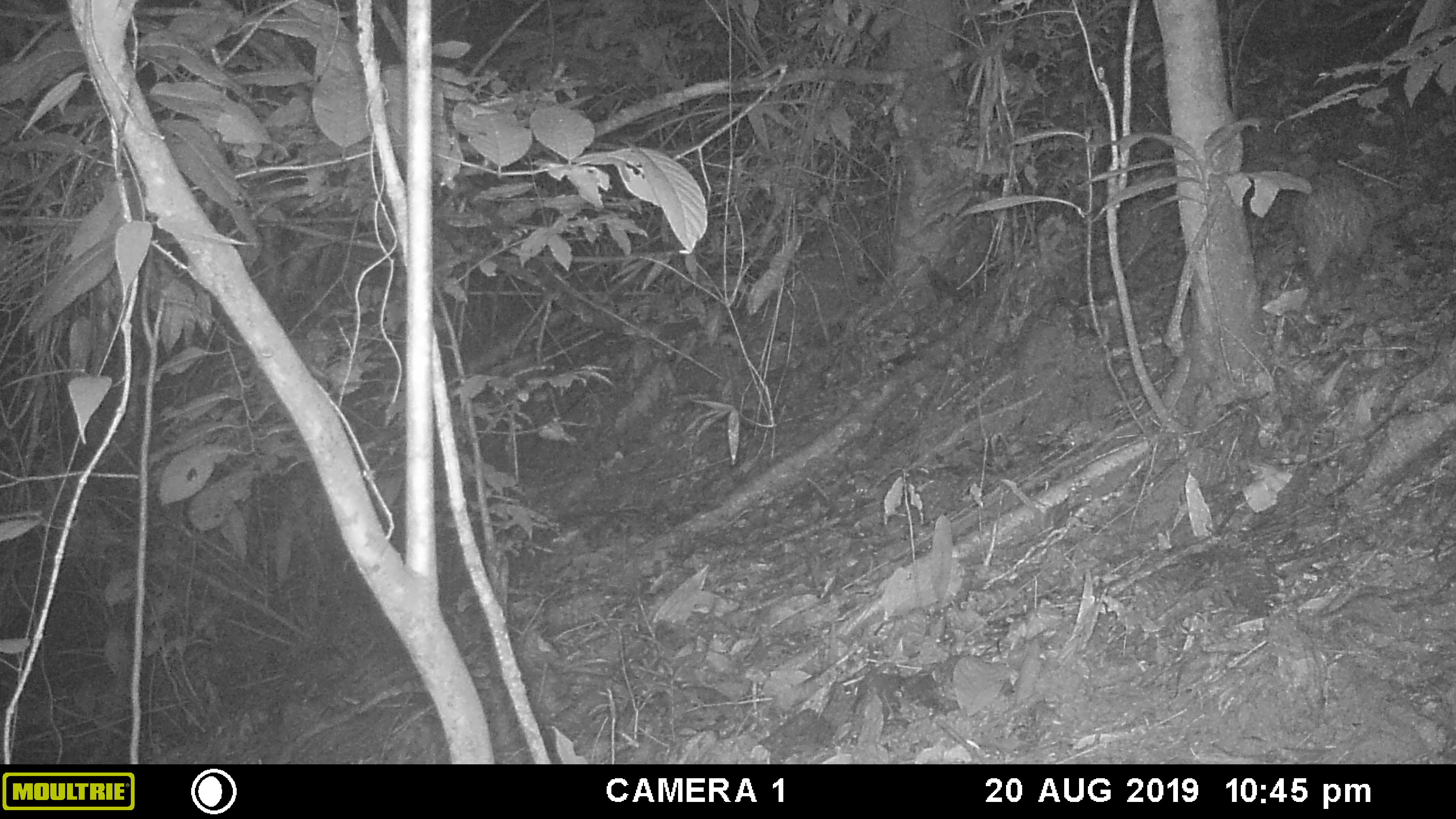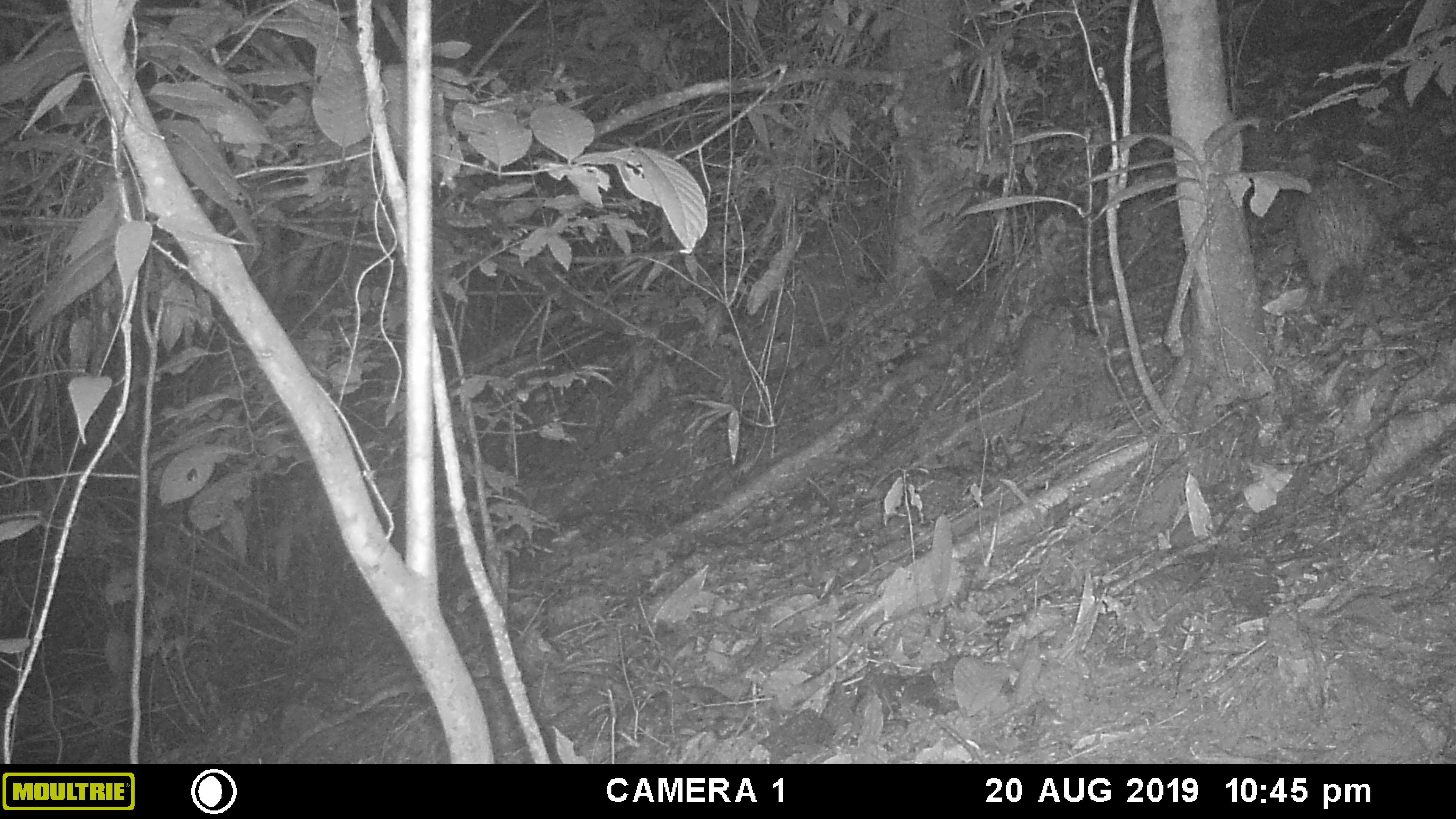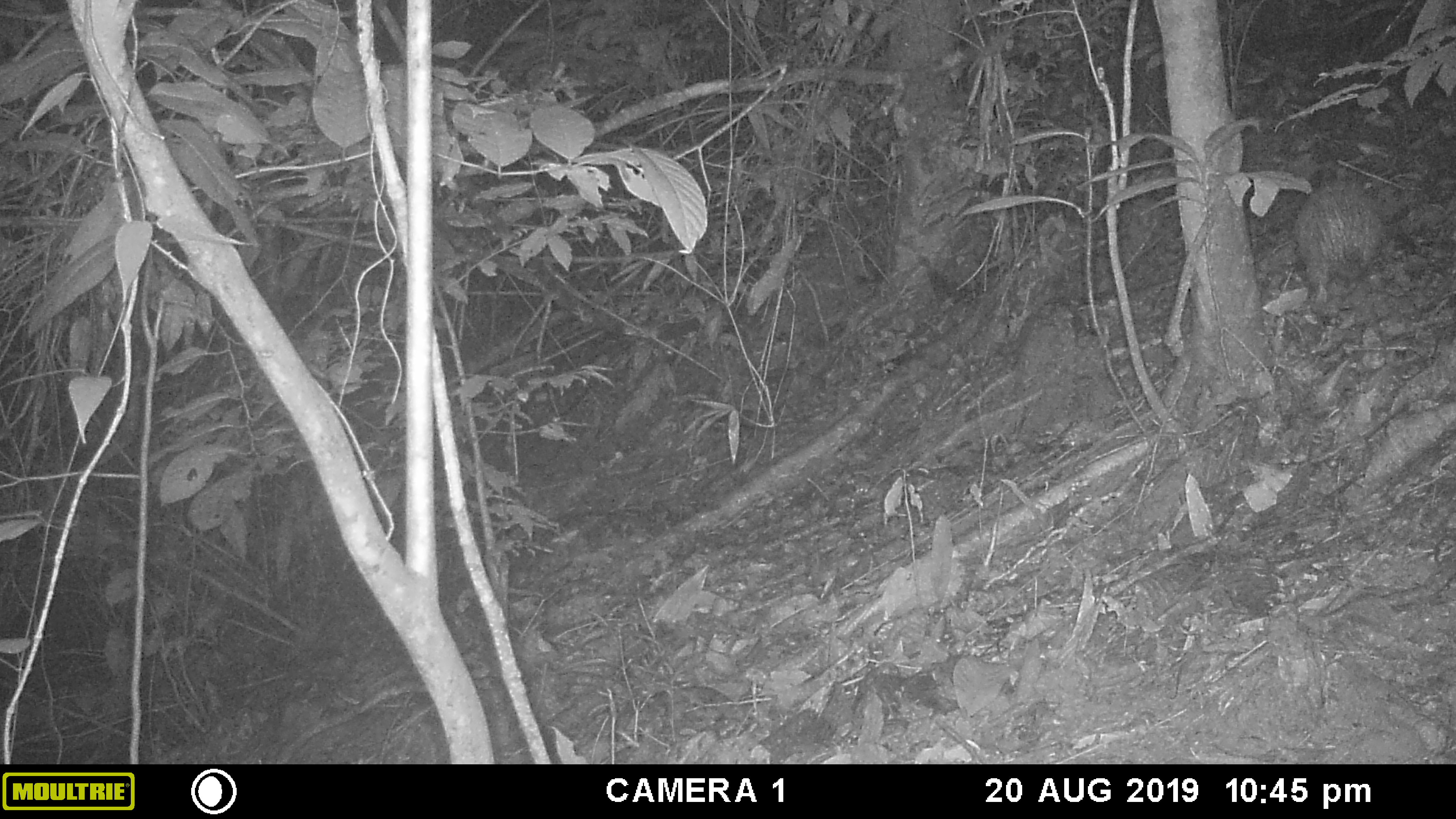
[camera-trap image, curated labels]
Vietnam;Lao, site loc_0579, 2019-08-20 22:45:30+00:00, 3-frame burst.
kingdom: Animalia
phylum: Chordata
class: Mammalia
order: Rodentia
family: Hystricidae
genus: Atherurus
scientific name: Atherurus macrourus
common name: asiatic brush-tailed porcupine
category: asiatic brush tailed porcupine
Asiatic brush tailed porcupine (asiatic brush-tailed porcupine) (Atherurus macrourus). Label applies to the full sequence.